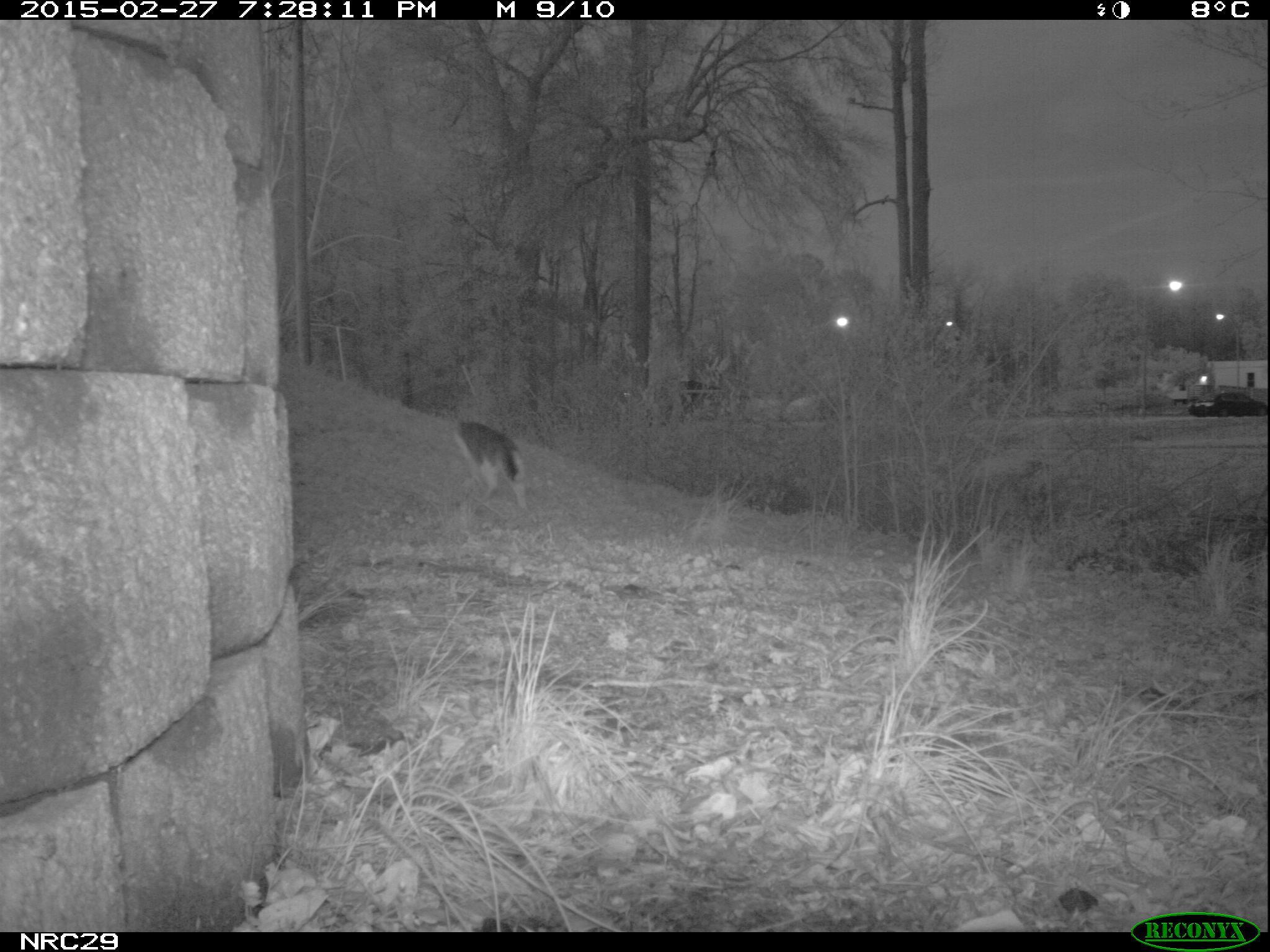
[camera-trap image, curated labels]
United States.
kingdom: Animalia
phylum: Chordata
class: Mammalia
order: Carnivora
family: Felidae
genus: Felis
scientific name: Felis catus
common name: domestic cat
Domestic Cat (Felis catus).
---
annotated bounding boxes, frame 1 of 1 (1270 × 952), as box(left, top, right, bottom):
Domestic Cat: box(439, 403, 540, 516)